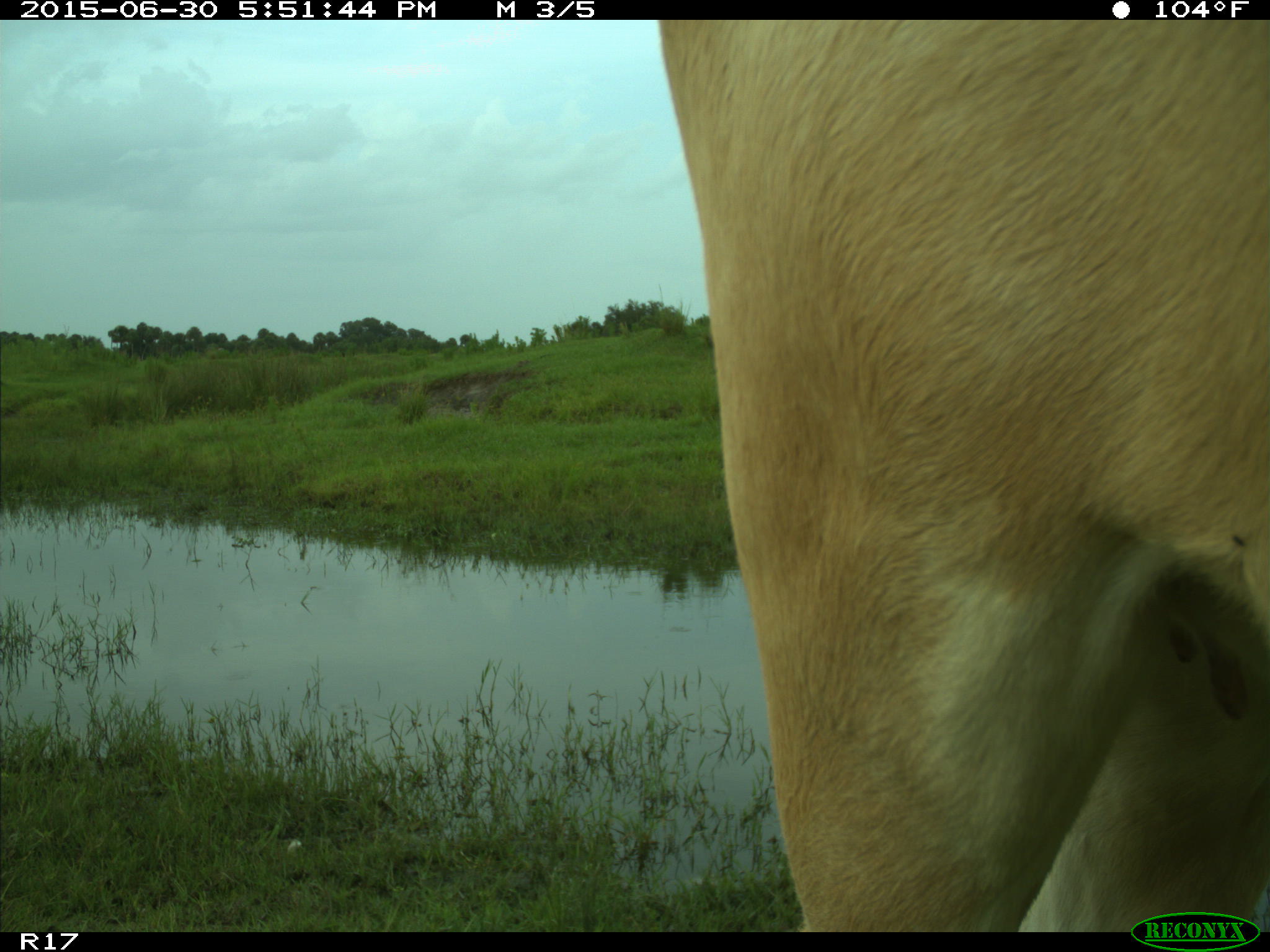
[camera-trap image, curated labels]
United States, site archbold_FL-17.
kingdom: Animalia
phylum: Chordata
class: Mammalia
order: Artiodactyla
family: Bovidae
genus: Bos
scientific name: Bos taurus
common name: domestic cow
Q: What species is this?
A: Bos taurus (domestic cow).